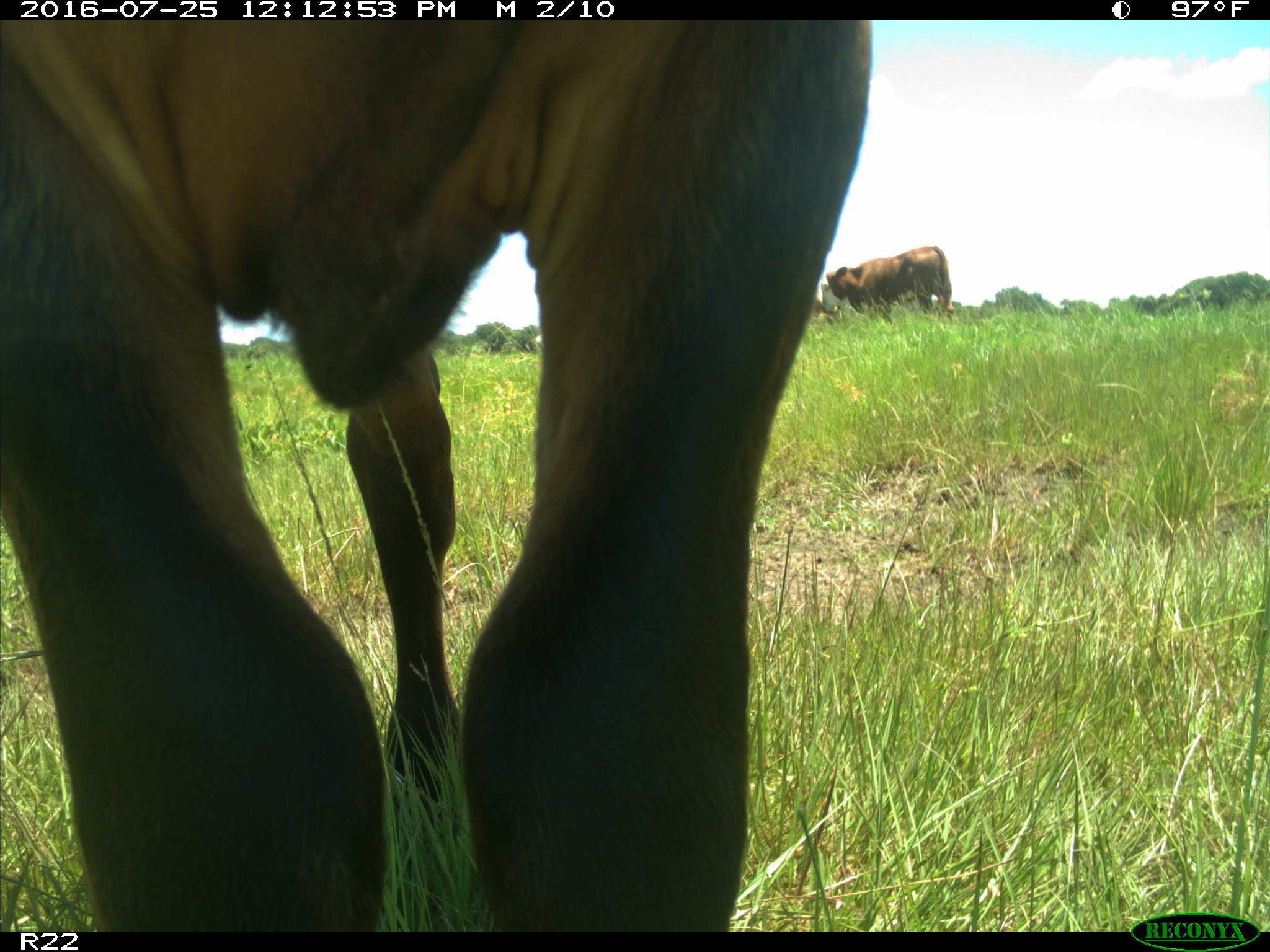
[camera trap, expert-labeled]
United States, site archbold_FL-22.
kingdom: Animalia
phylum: Chordata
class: Mammalia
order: Artiodactyla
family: Bovidae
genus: Bos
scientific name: Bos taurus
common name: domestic cow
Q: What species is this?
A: Bos taurus (domestic cow).